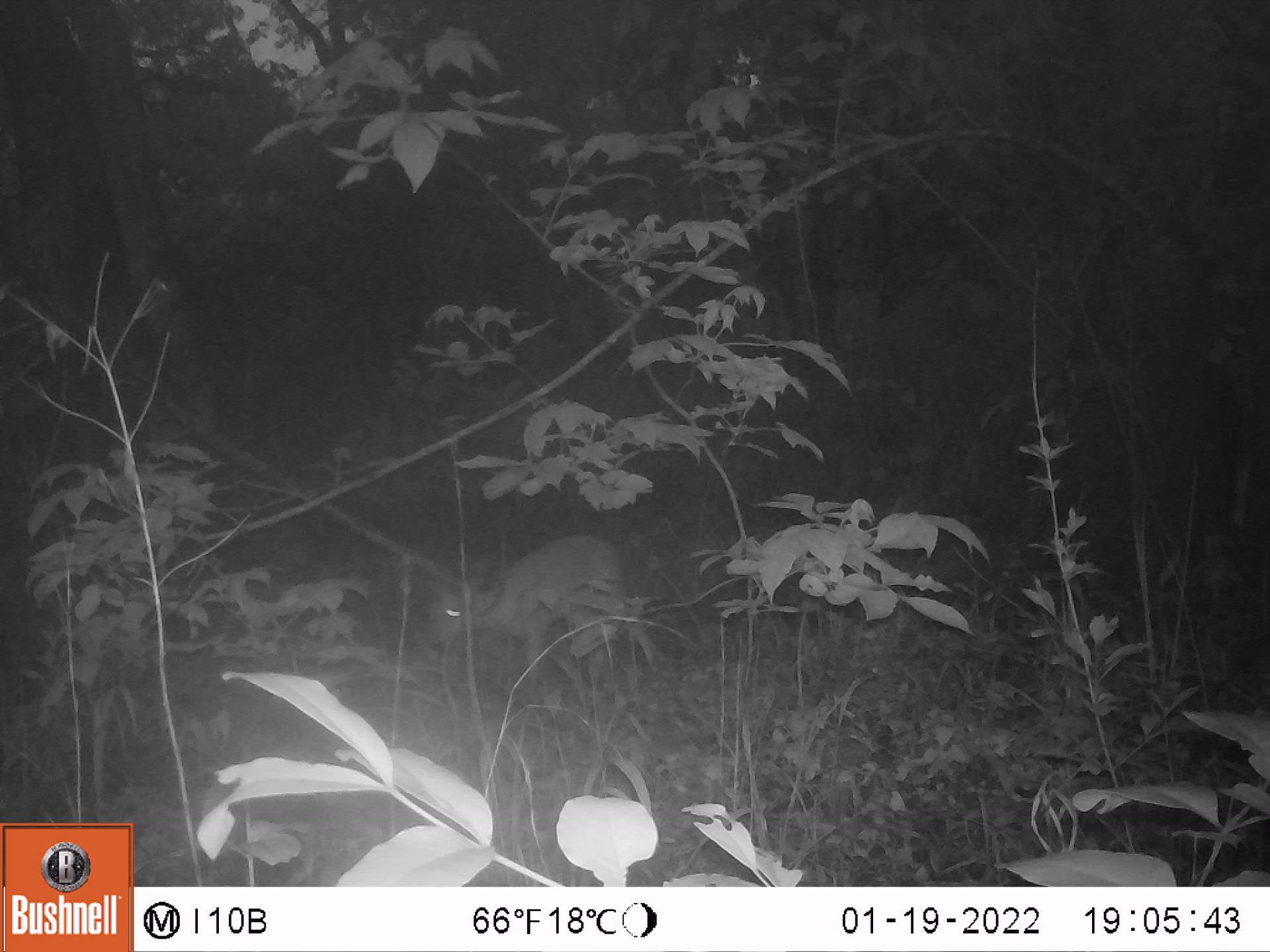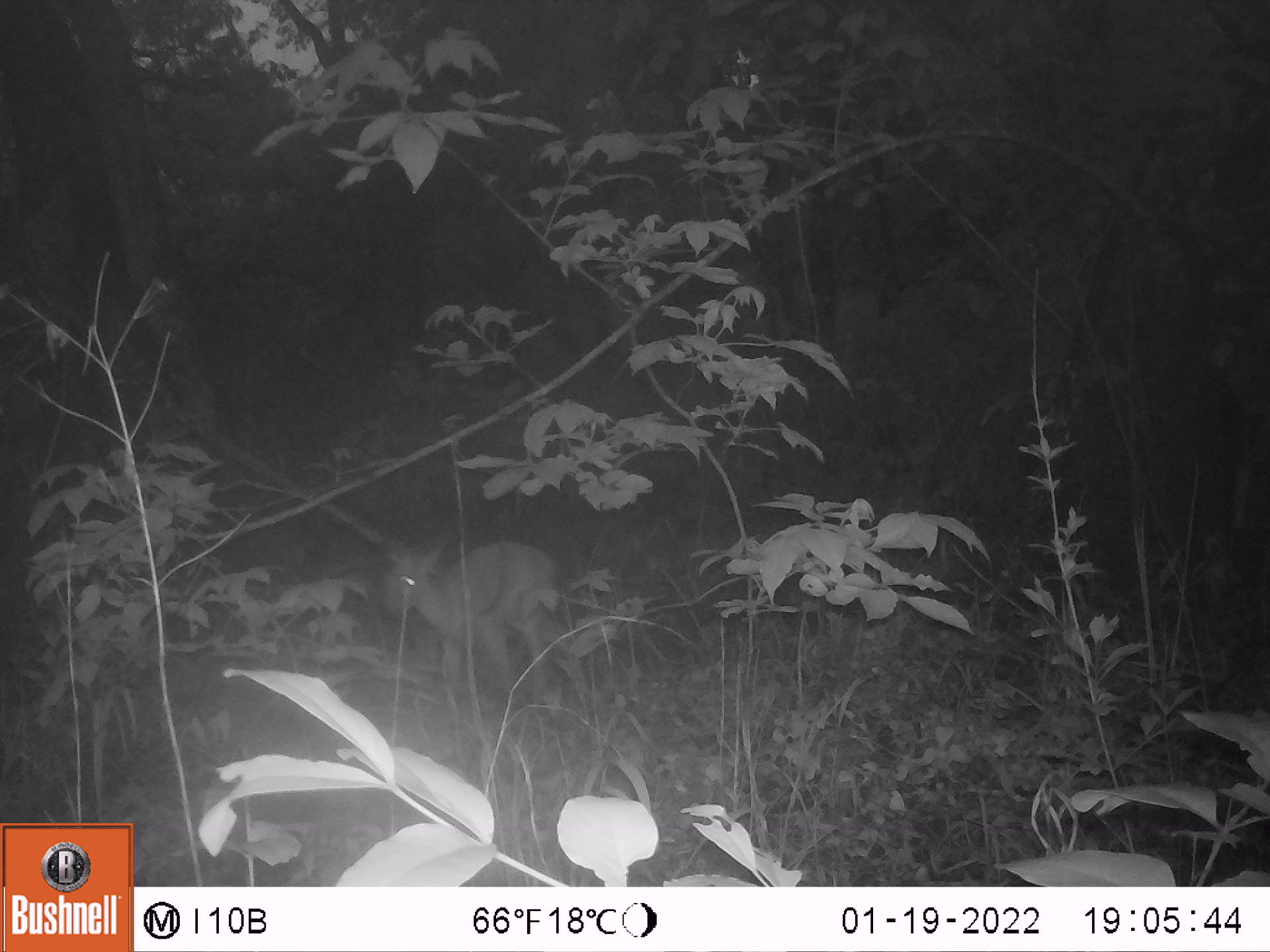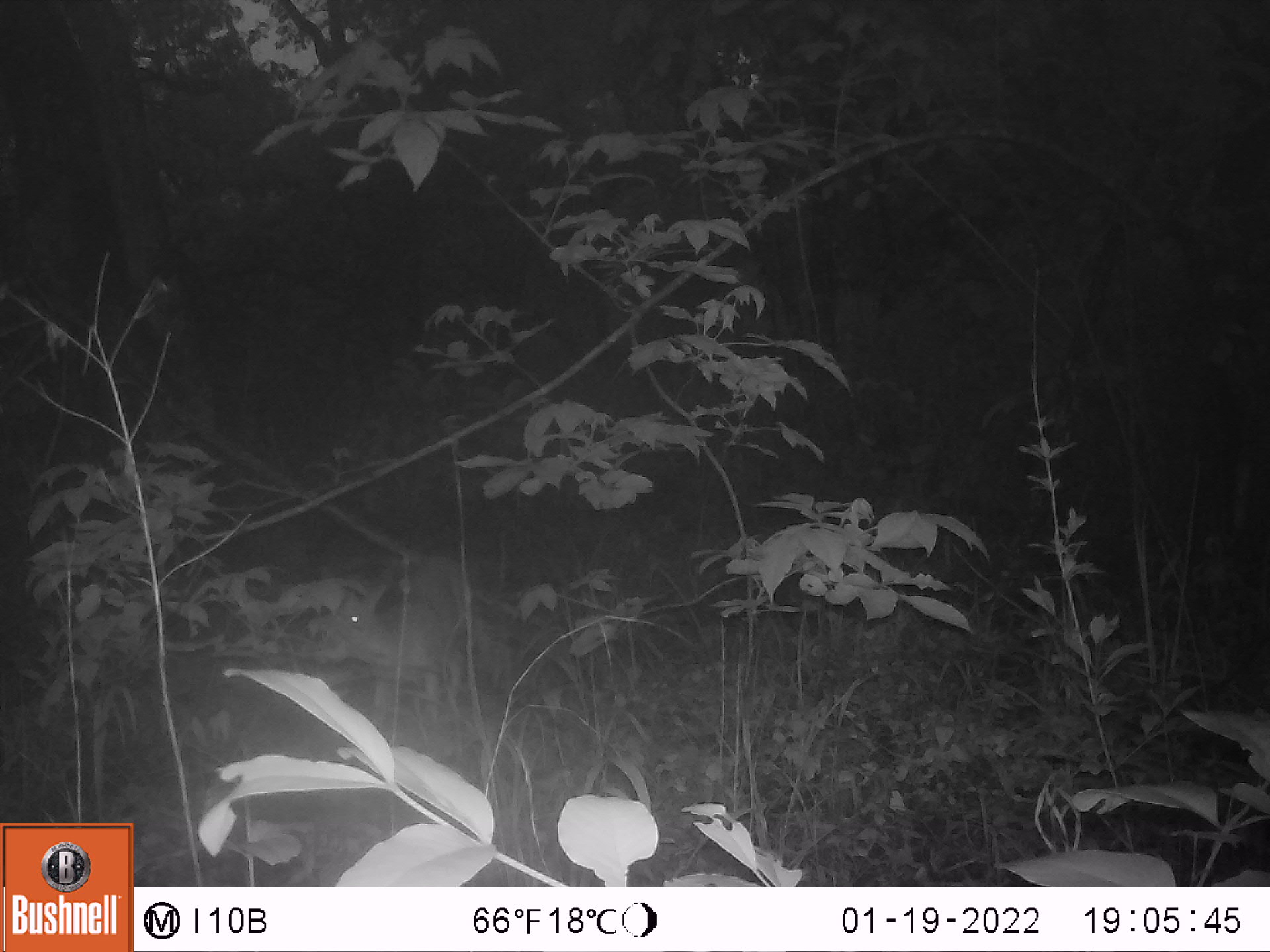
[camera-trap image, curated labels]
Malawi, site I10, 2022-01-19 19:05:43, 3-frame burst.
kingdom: Animalia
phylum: Chordata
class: Mammalia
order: Artiodactyla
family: Bovidae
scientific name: Antilopinae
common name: small antelope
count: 1